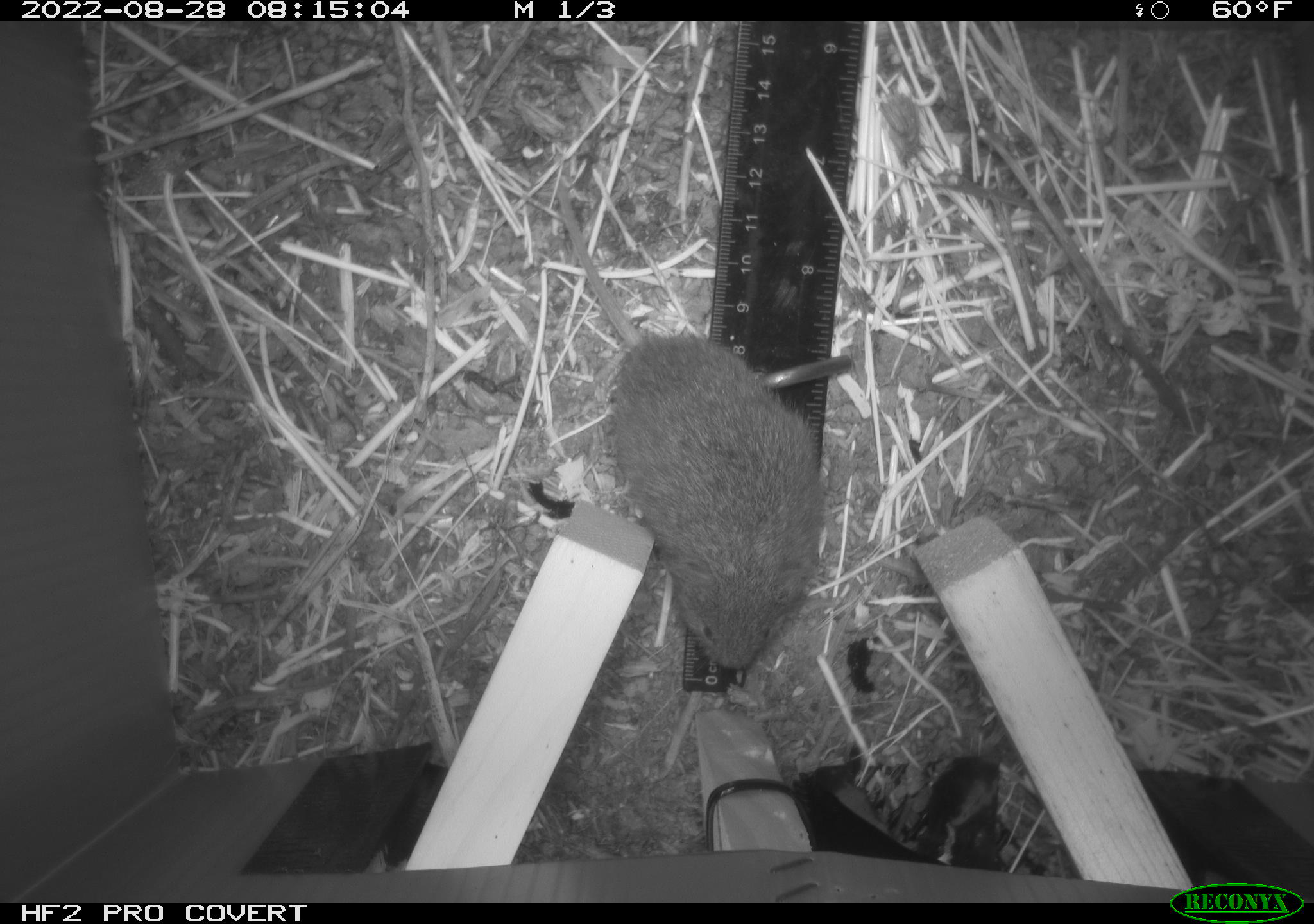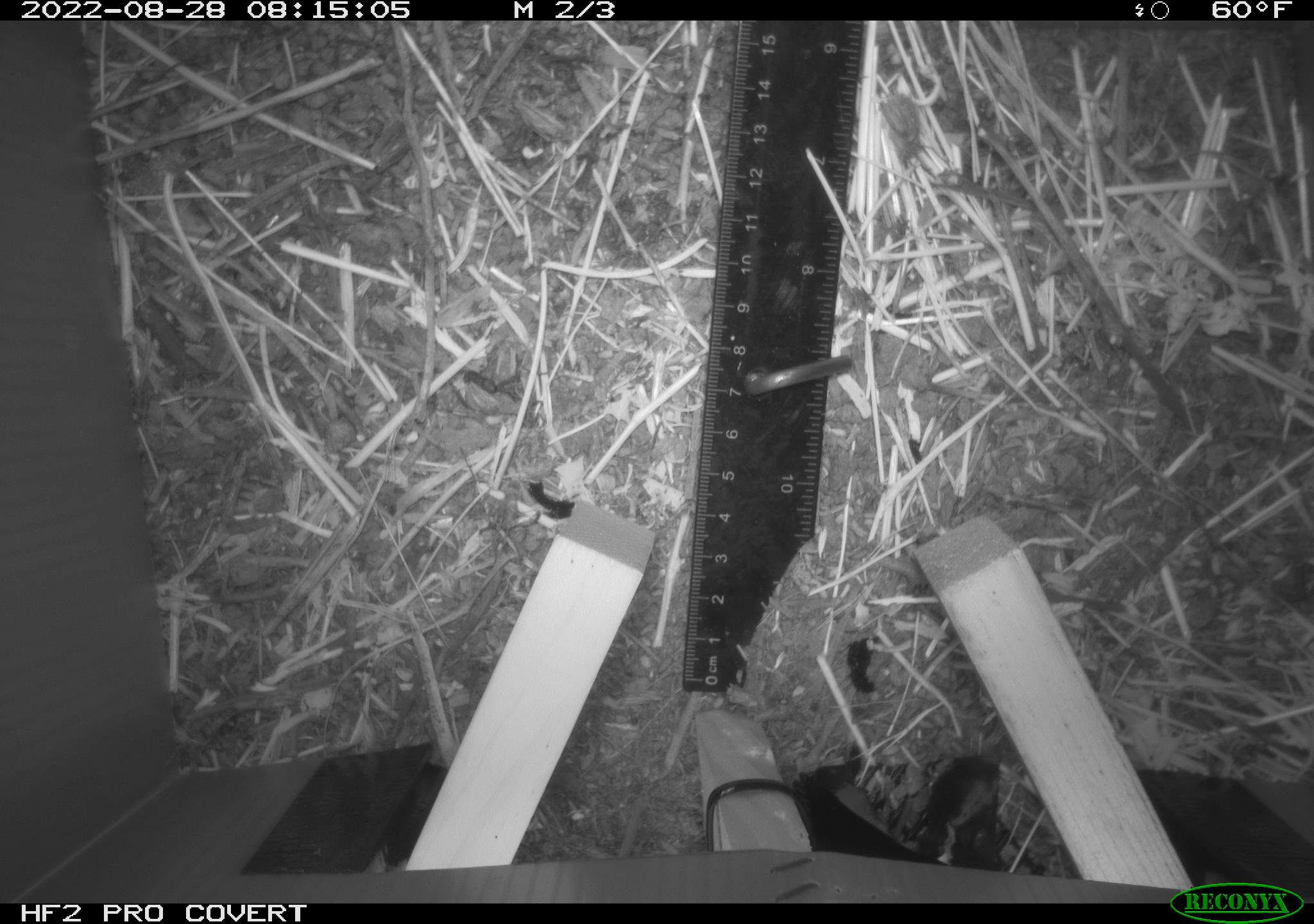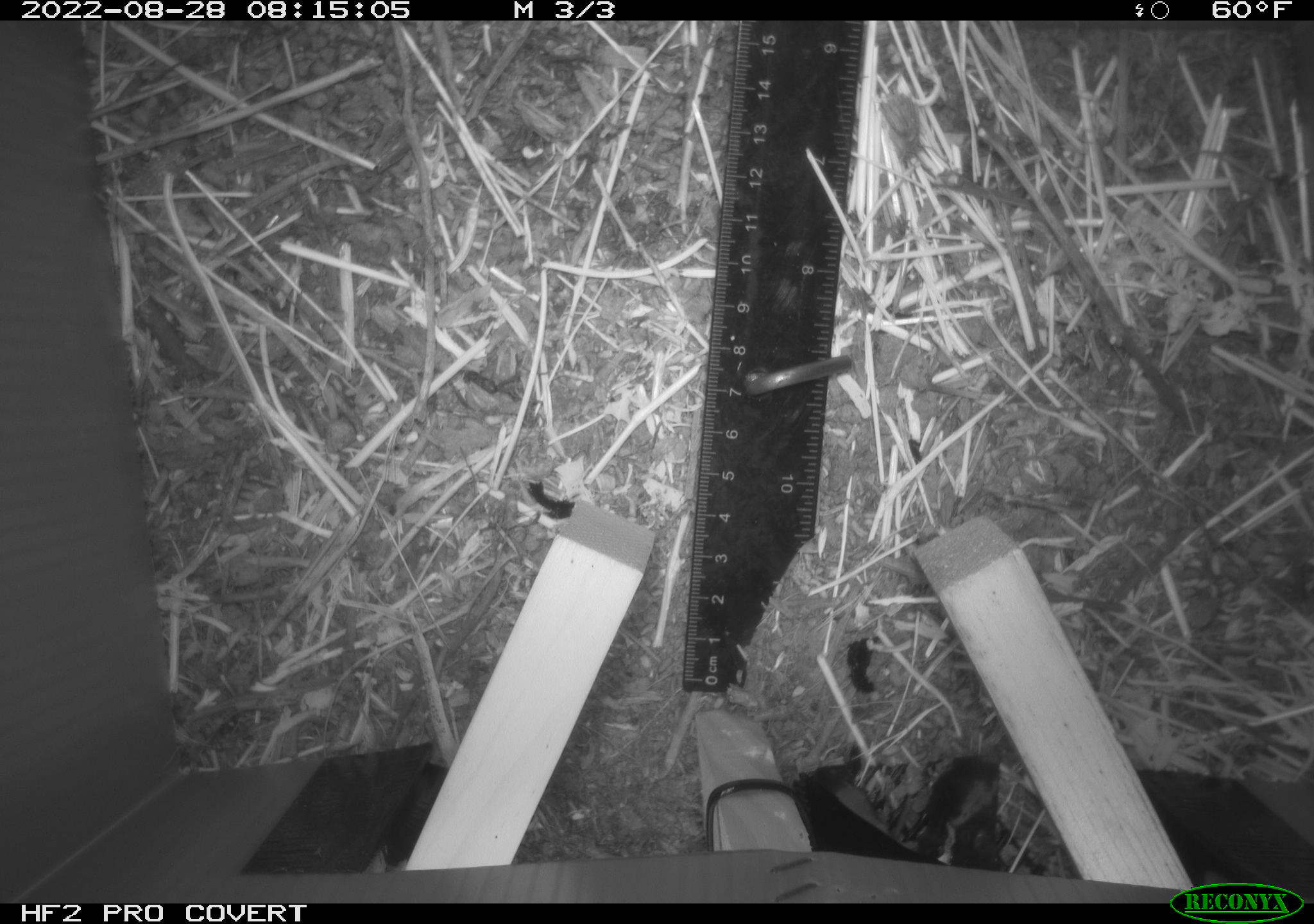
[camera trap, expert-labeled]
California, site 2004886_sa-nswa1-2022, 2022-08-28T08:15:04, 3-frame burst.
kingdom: Animalia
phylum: Chordata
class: Mammalia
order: Rodentia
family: Cricetidae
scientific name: Cricetidae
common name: hamsters, voles, lemmings, and allies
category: cricetidae family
Cricetidae family (hamsters, voles, lemmings, and allies) (Cricetidae).